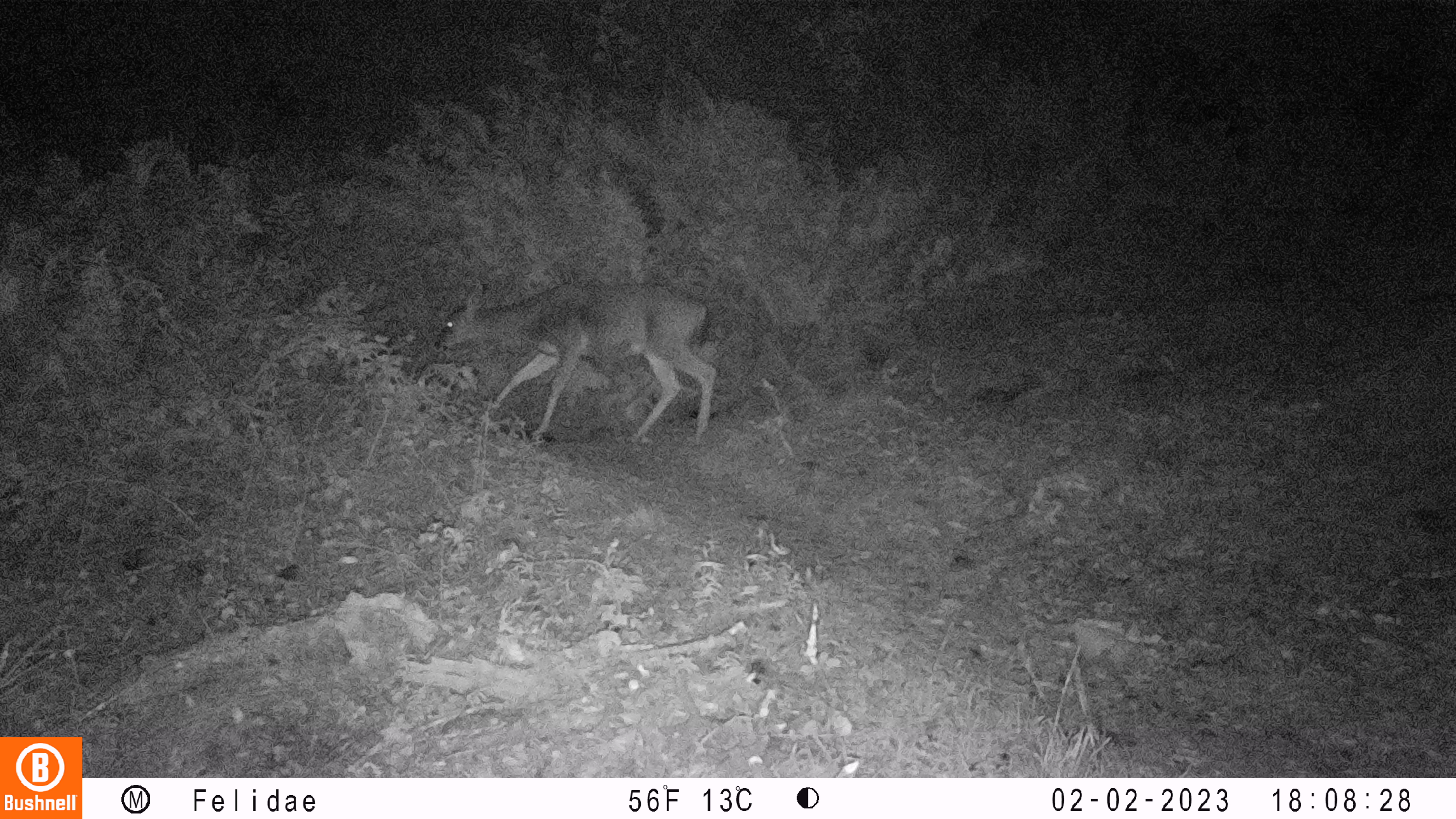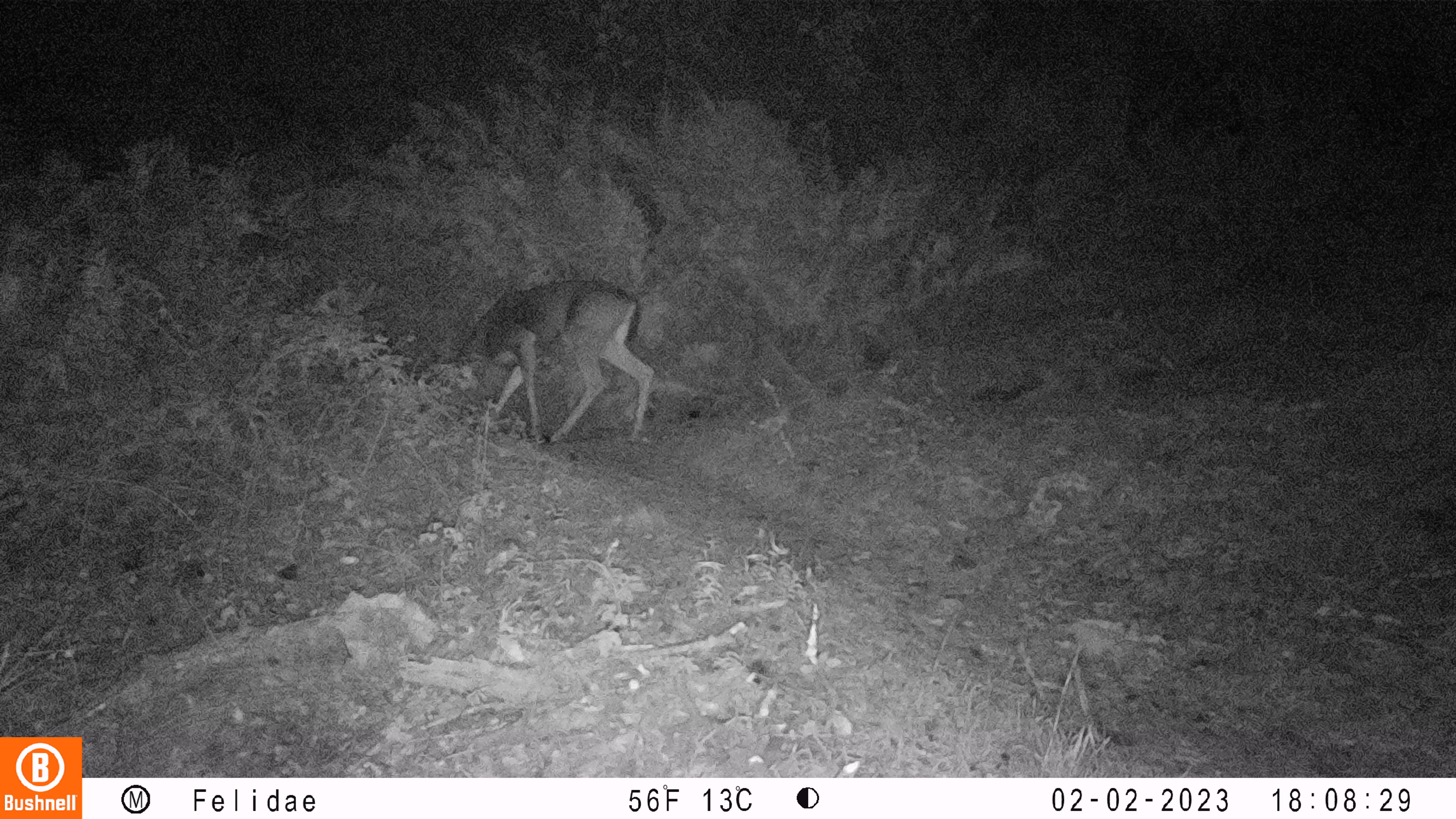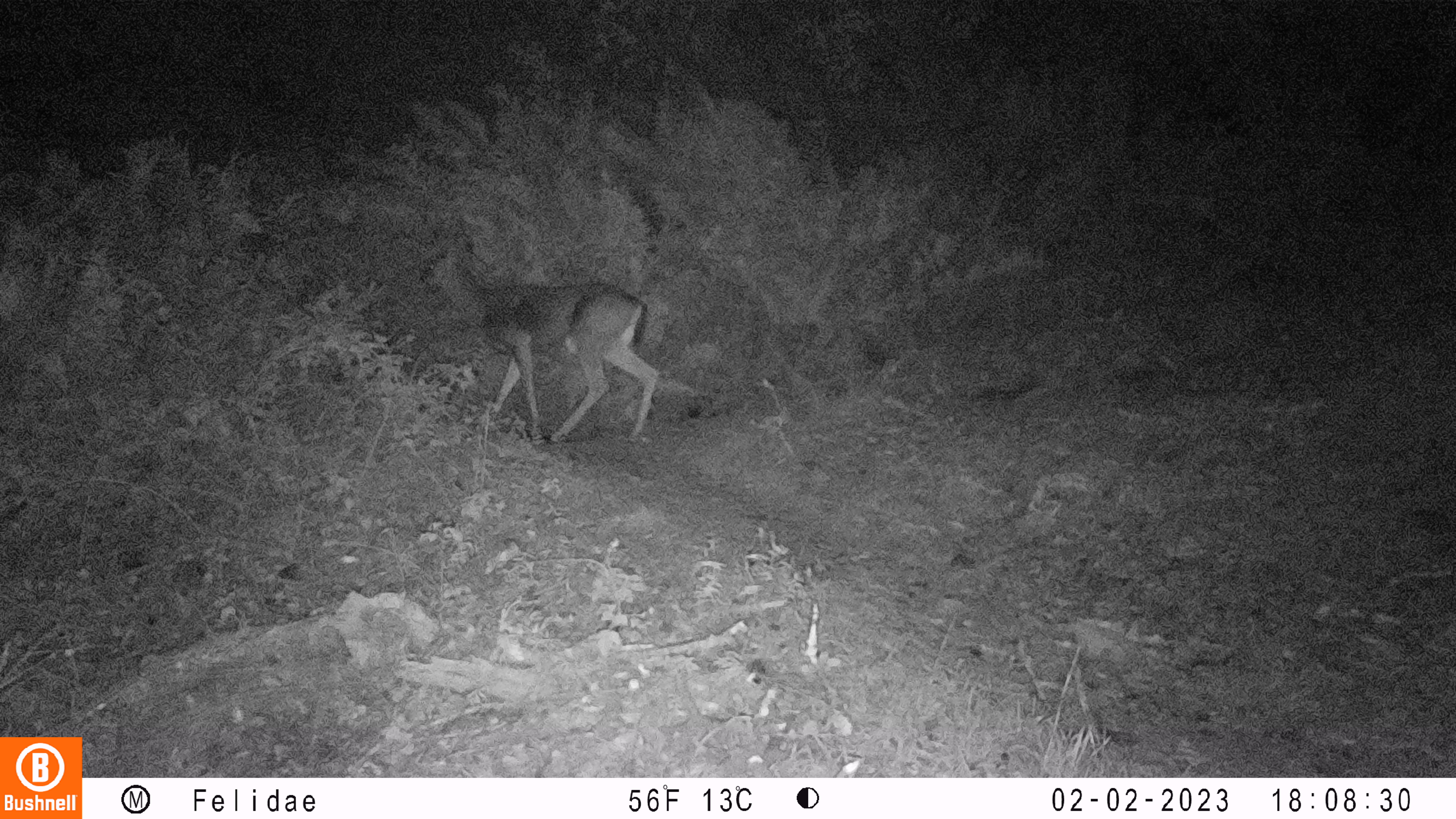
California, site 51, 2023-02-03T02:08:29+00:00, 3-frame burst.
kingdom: Animalia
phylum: Chordata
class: Mammalia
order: Artiodactyla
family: Cervidae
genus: Odocoileus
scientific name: Odocoileus hemionus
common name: mule deer